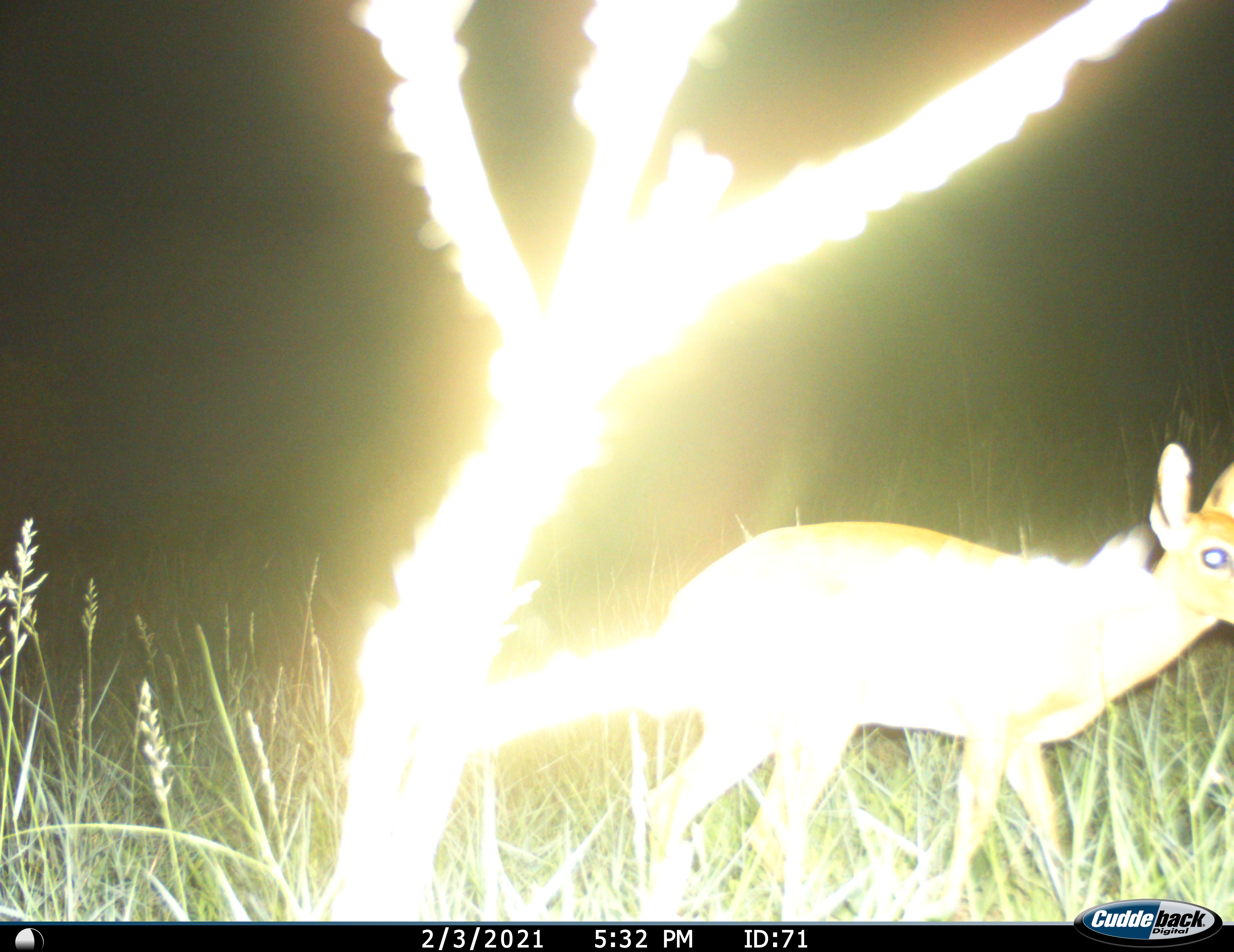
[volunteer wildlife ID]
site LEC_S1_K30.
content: unidentified animal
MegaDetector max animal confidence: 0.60